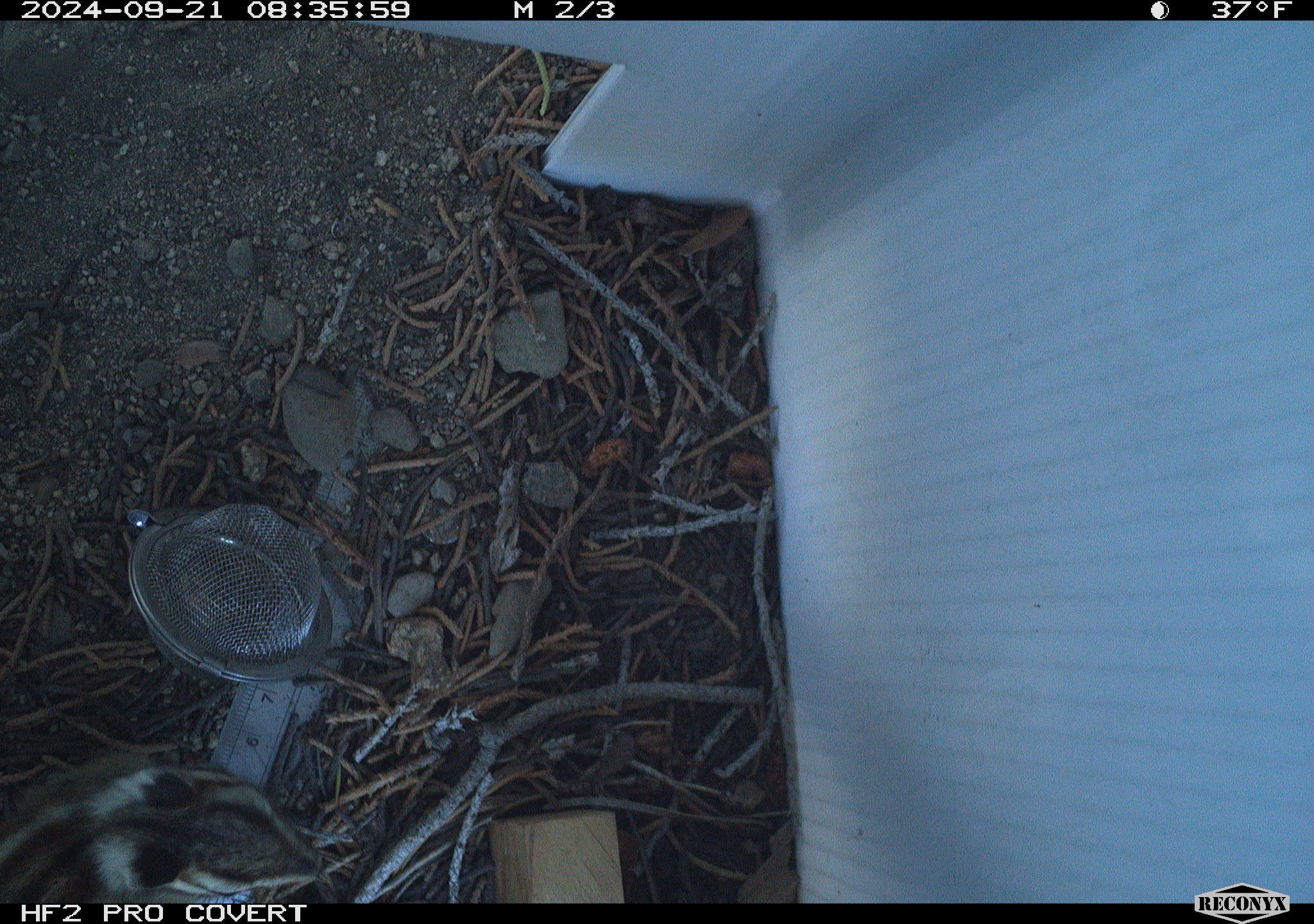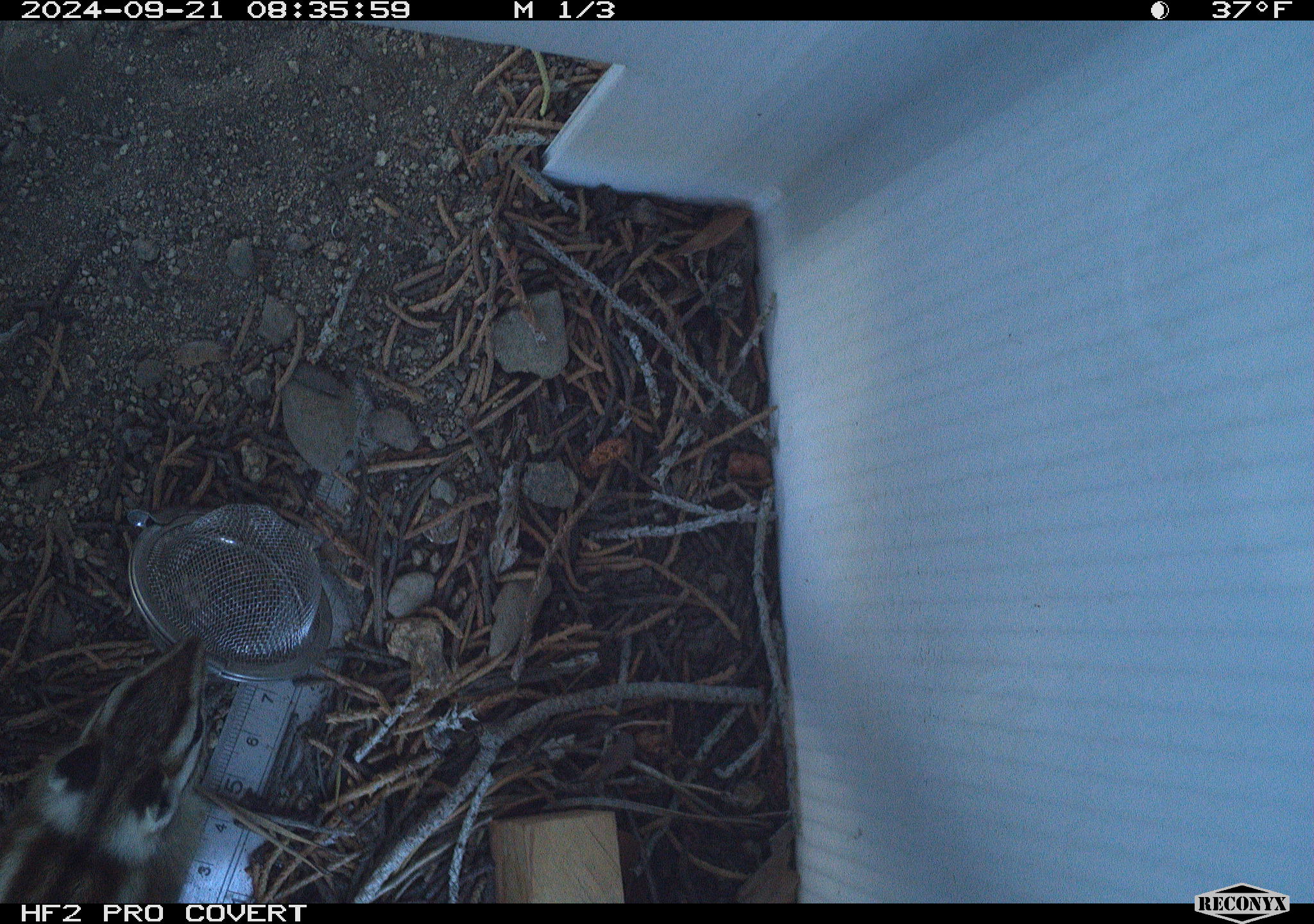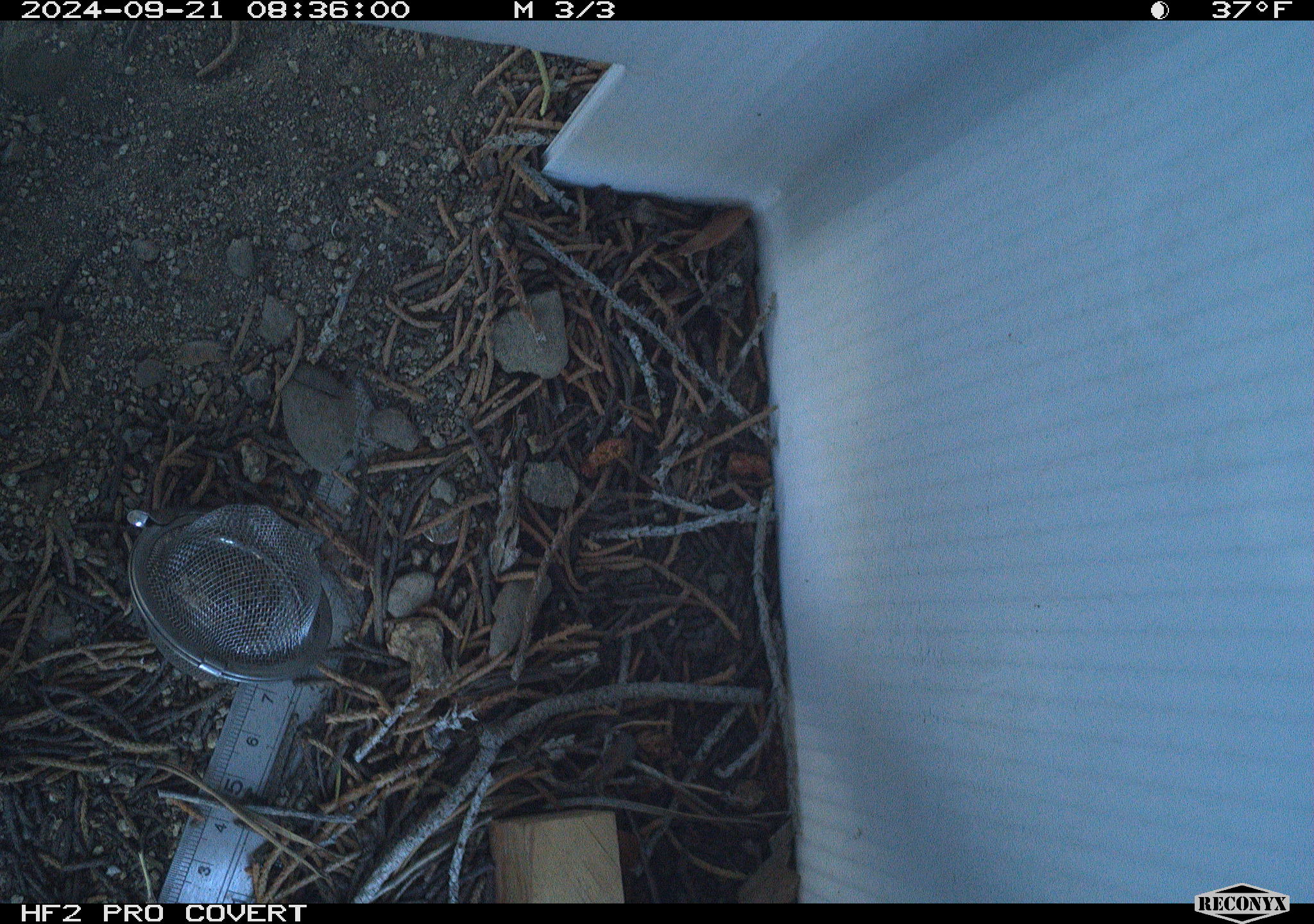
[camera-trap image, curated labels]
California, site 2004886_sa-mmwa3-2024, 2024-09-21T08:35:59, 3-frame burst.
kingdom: Animalia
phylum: Chordata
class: Mammalia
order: Rodentia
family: Sciuridae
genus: Neotamias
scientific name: Neotamias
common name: western chipmunks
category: neotamias species